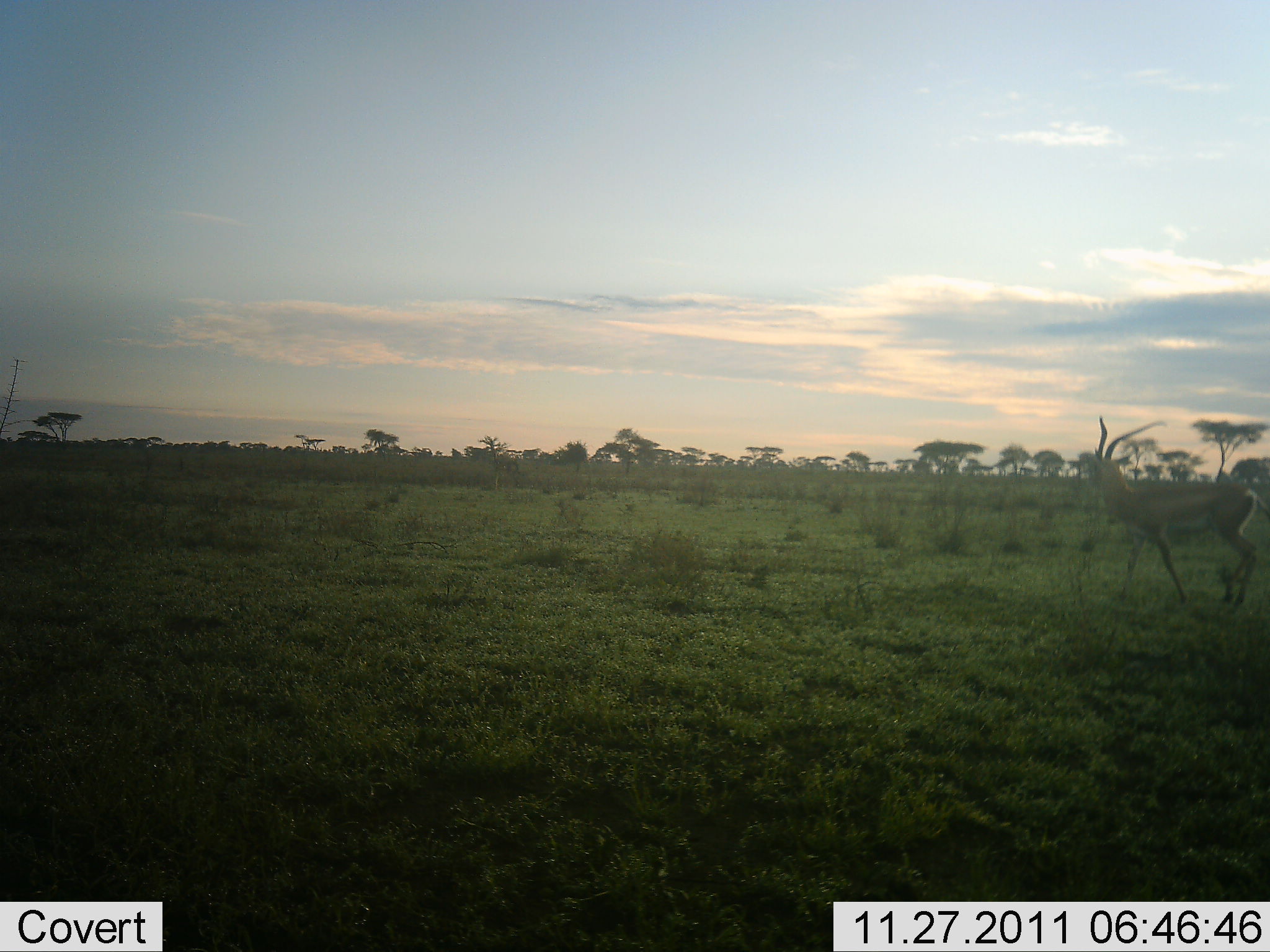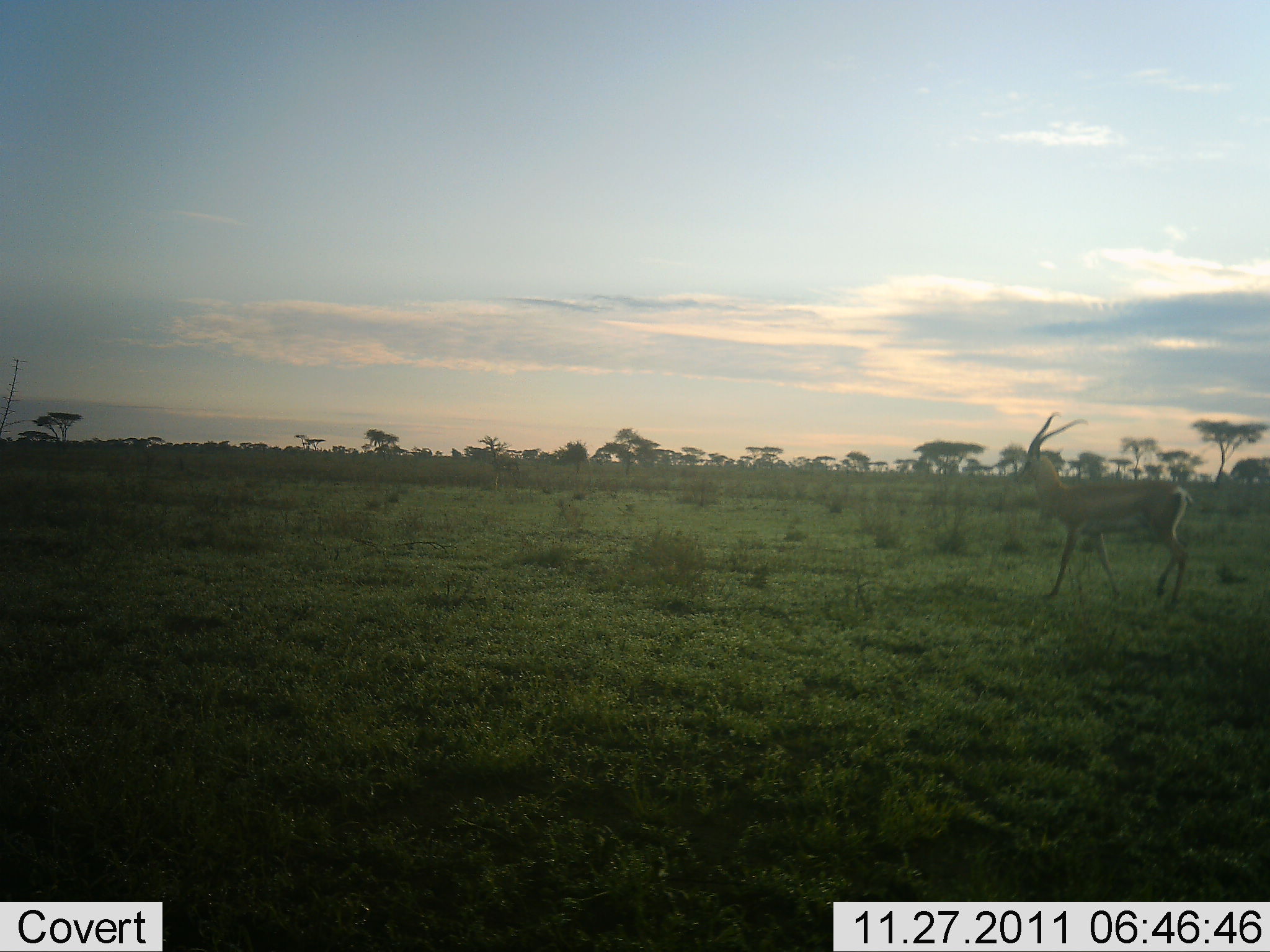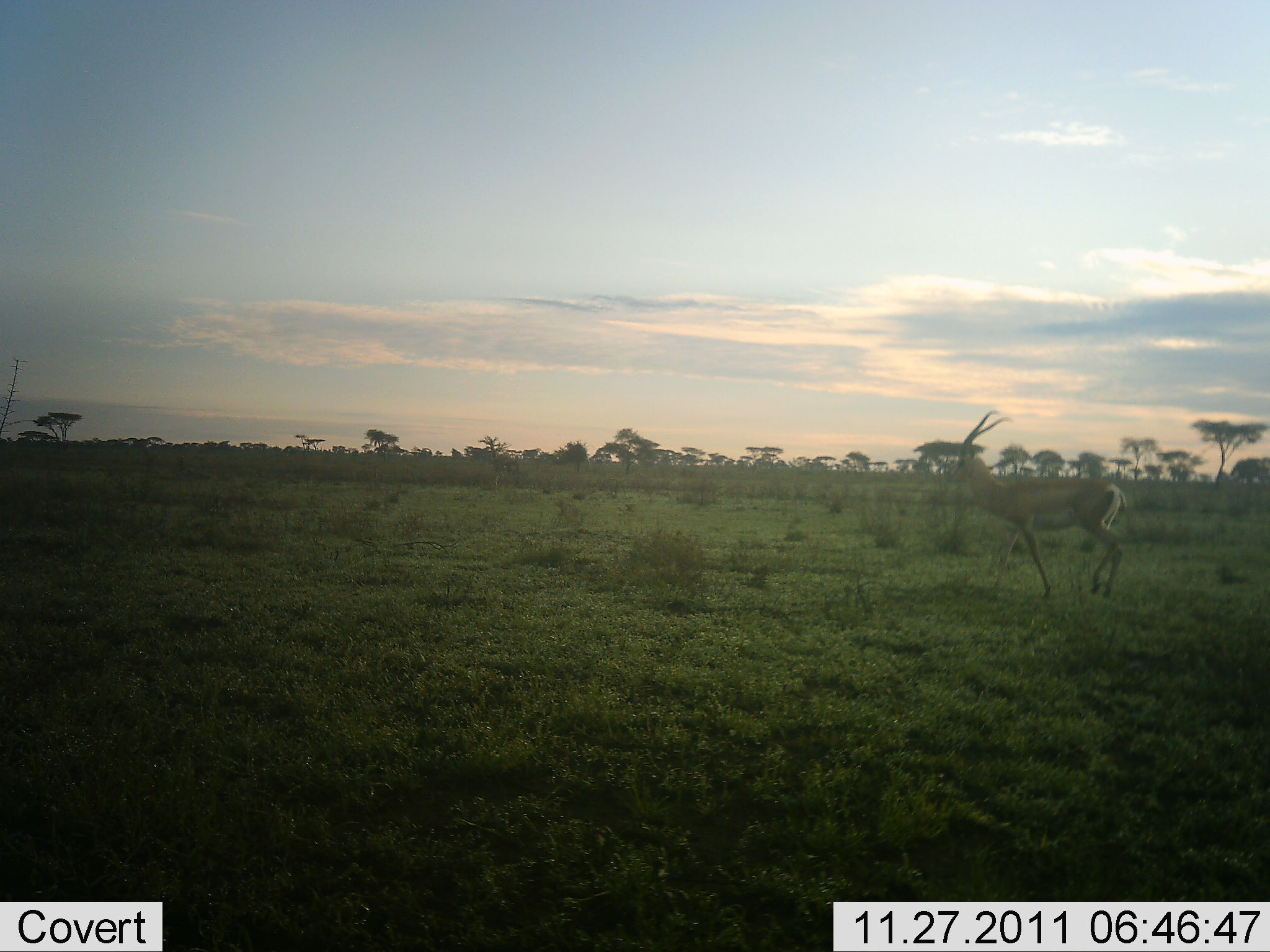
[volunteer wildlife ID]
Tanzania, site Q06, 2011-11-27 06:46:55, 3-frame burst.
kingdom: Animalia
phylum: Chordata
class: Mammalia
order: Artiodactyla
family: Bovidae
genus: Nanger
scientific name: Nanger granti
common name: grant's gazelle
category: gazellegrants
Gazellegrants (grant's gazelle) (Nanger granti), count 1. Behavior (volunteer vote fractions): standing 7%, resting 0%, moving 93%, interacting 0%. Young present (vote fraction): 0%. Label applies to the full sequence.